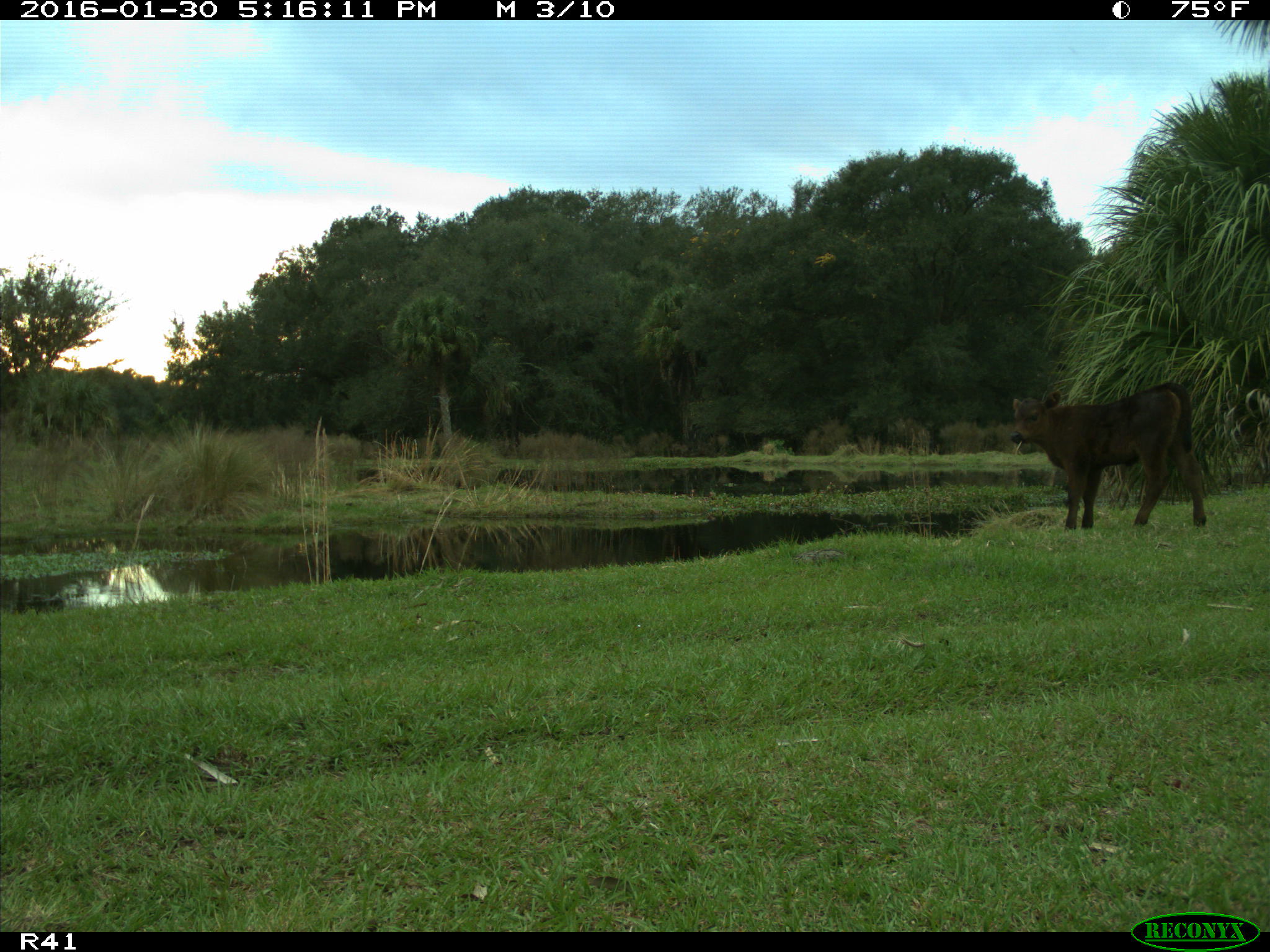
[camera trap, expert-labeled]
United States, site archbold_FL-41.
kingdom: Animalia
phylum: Chordata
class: Mammalia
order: Artiodactyla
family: Bovidae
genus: Bos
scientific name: Bos taurus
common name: domestic cow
Bos taurus (domestic cow).